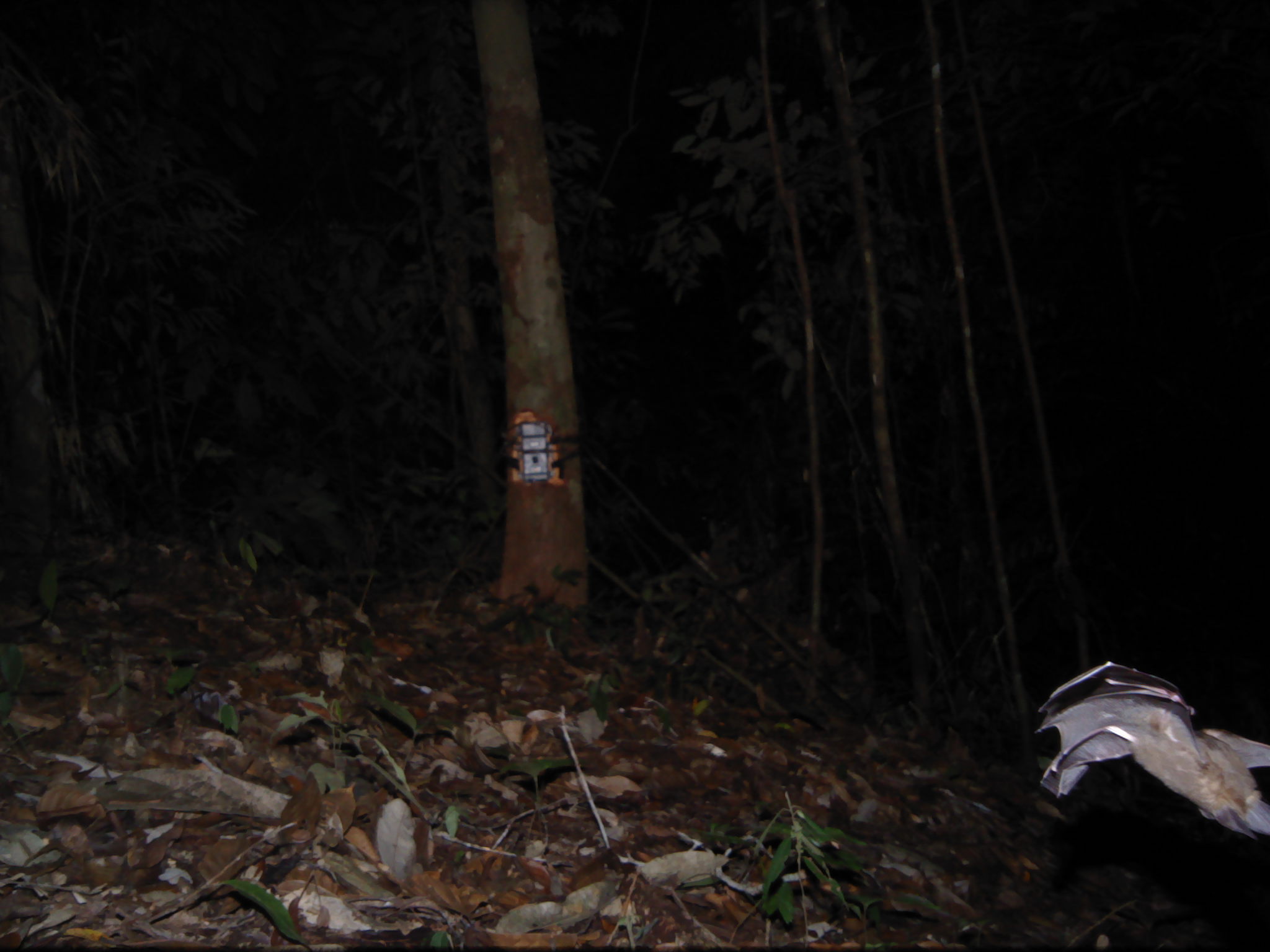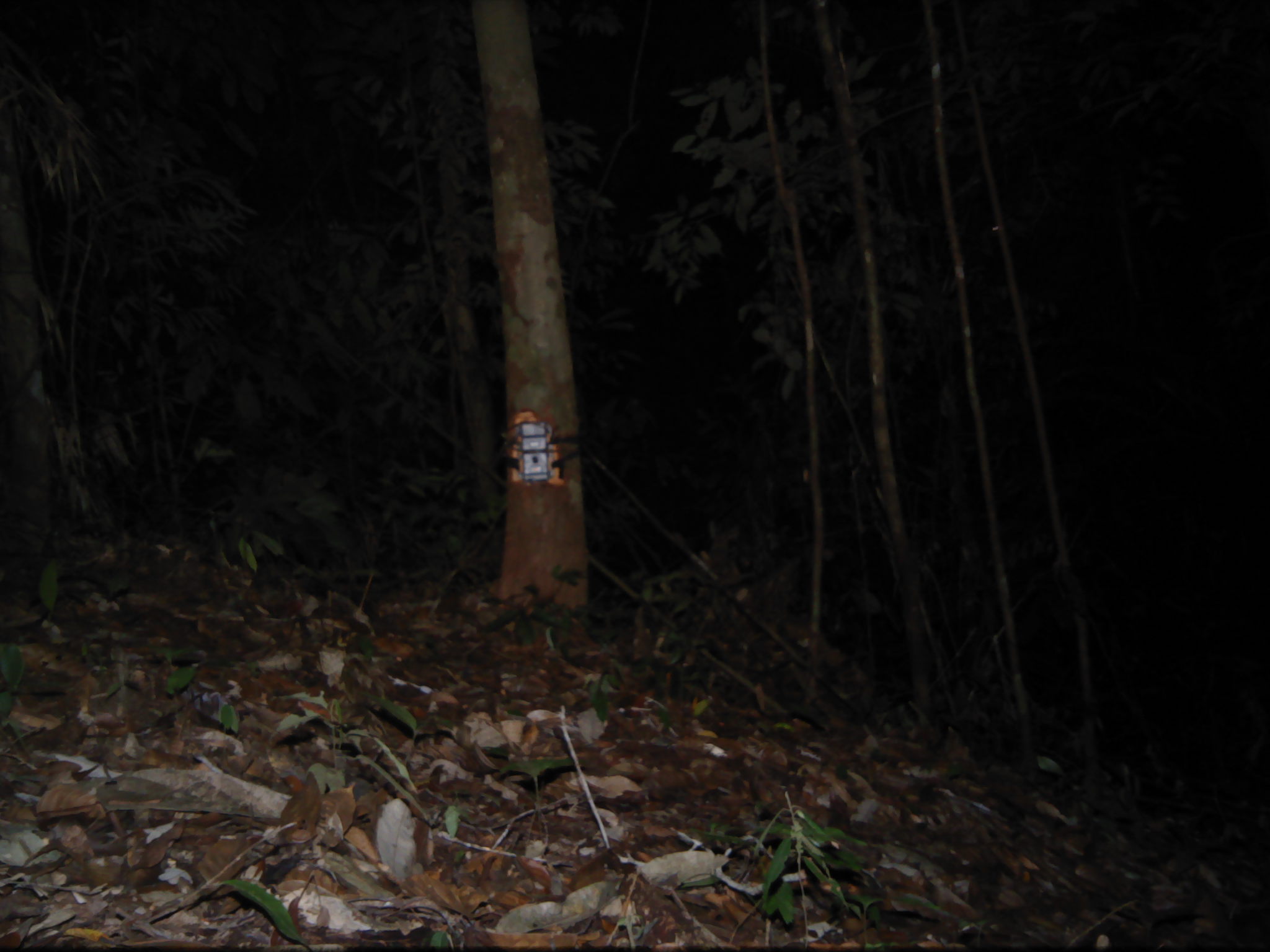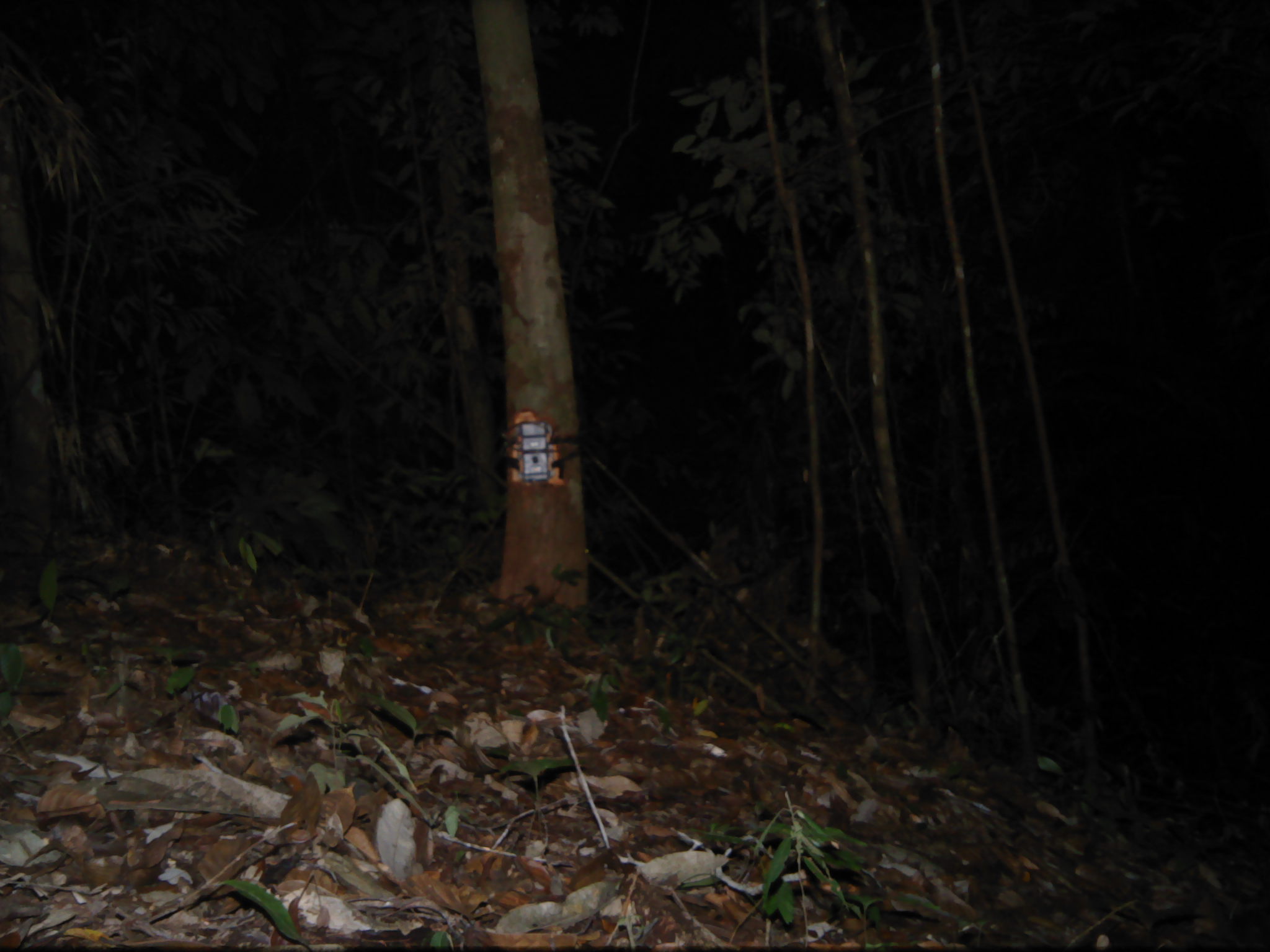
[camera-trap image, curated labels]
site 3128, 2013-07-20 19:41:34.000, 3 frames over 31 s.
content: unidentified animal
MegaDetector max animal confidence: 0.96